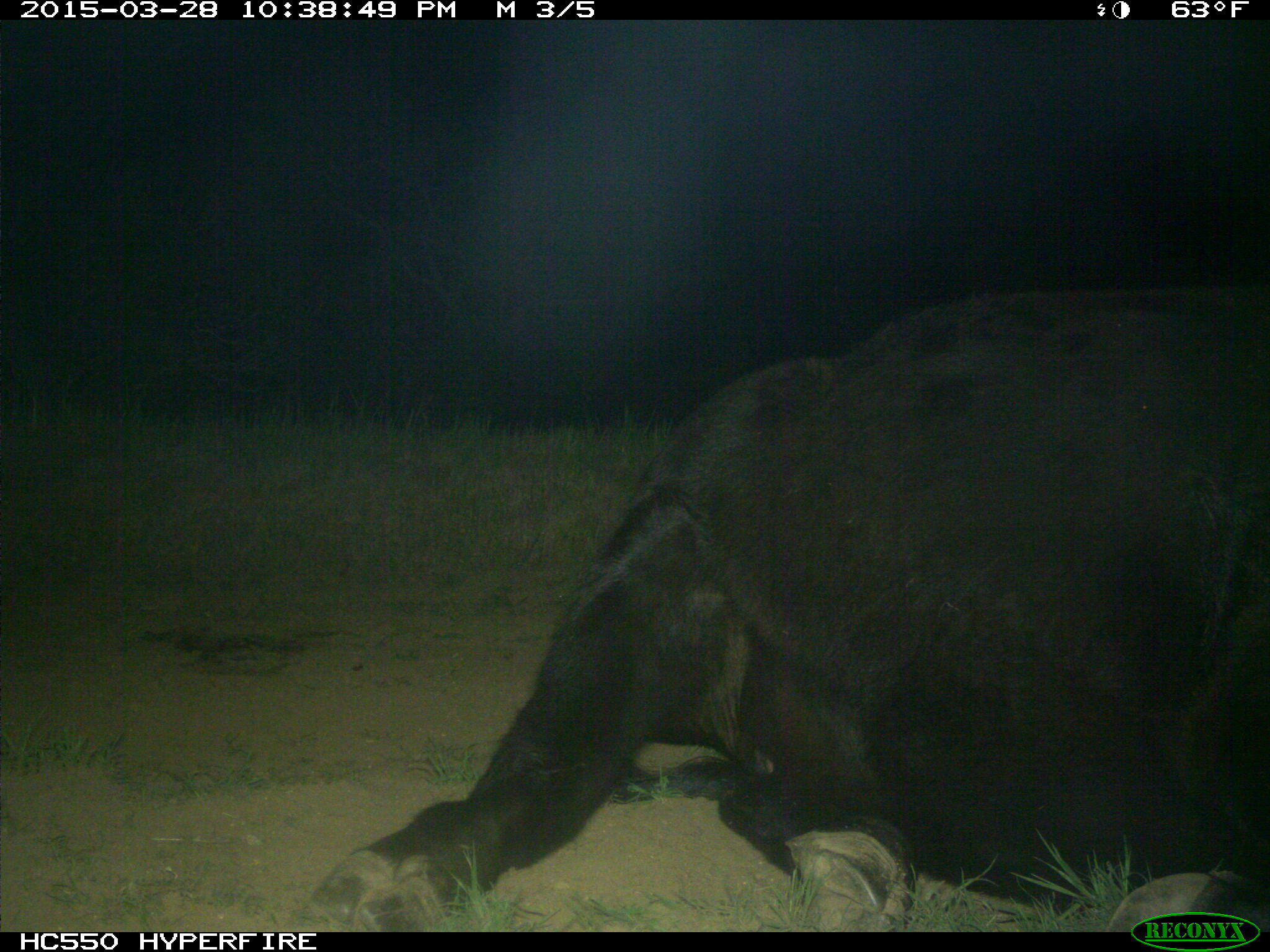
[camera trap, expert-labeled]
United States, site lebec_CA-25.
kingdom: Animalia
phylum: Chordata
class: Mammalia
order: Artiodactyla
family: Bovidae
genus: Bos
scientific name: Bos taurus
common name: domestic cow